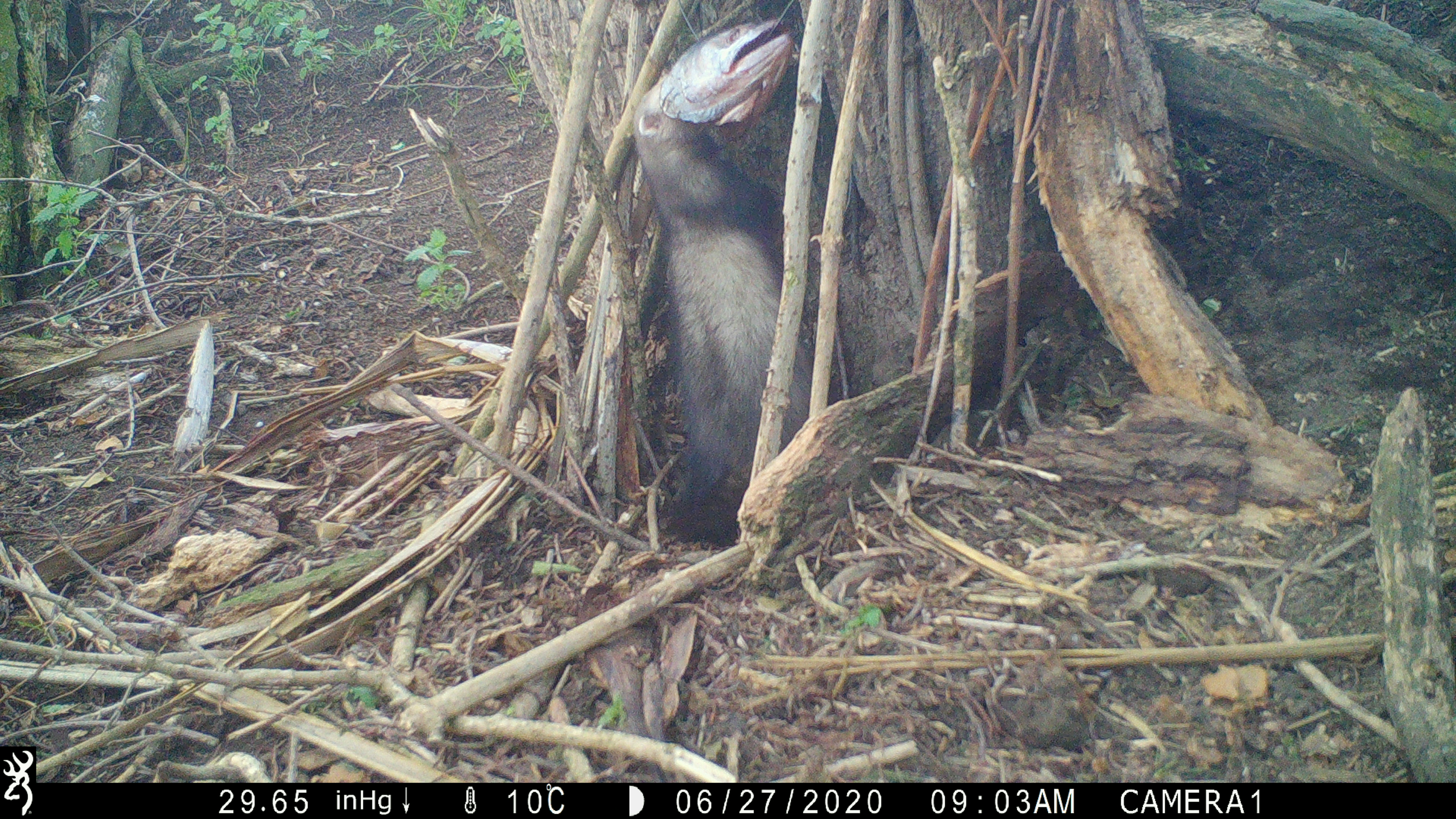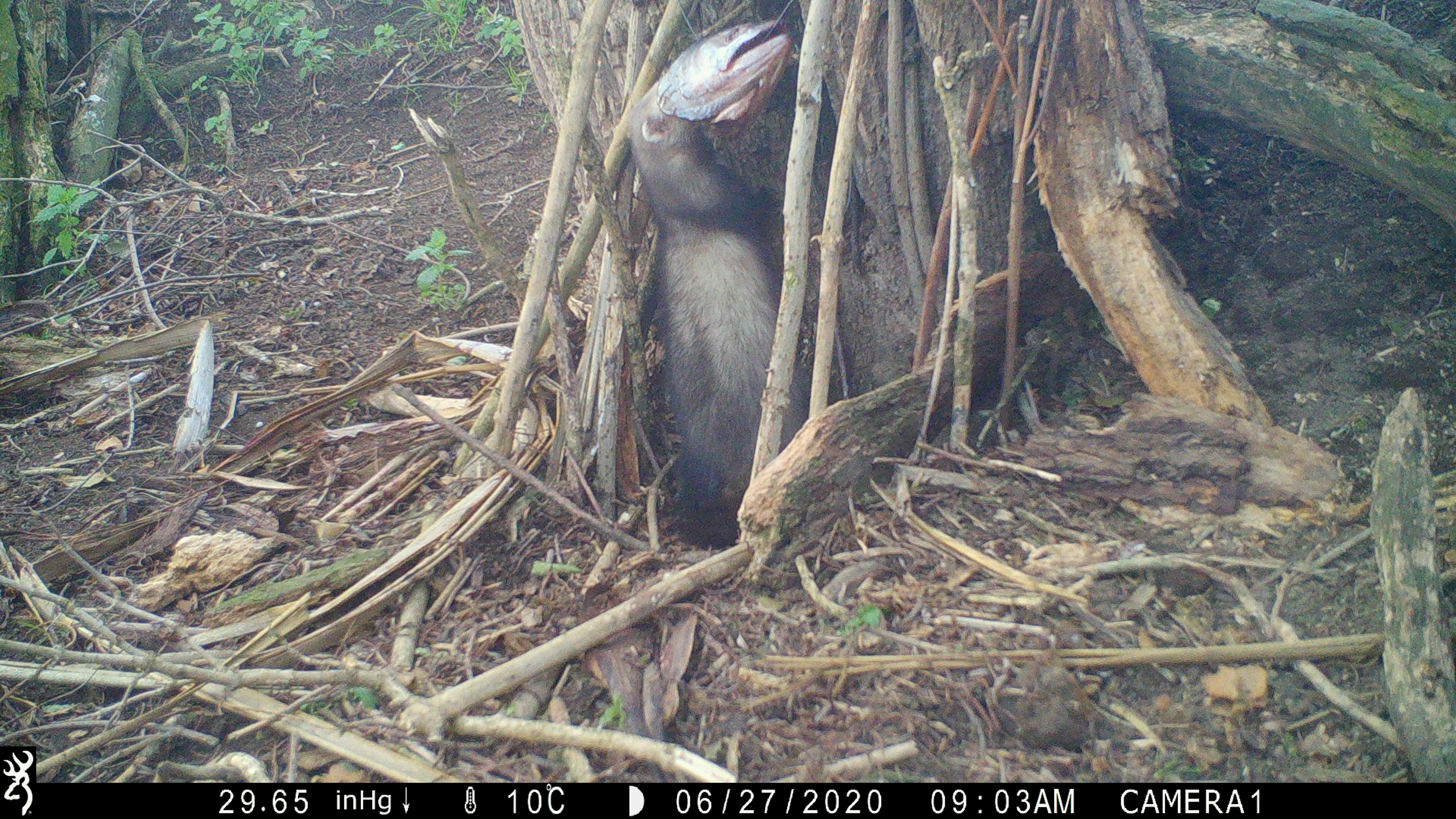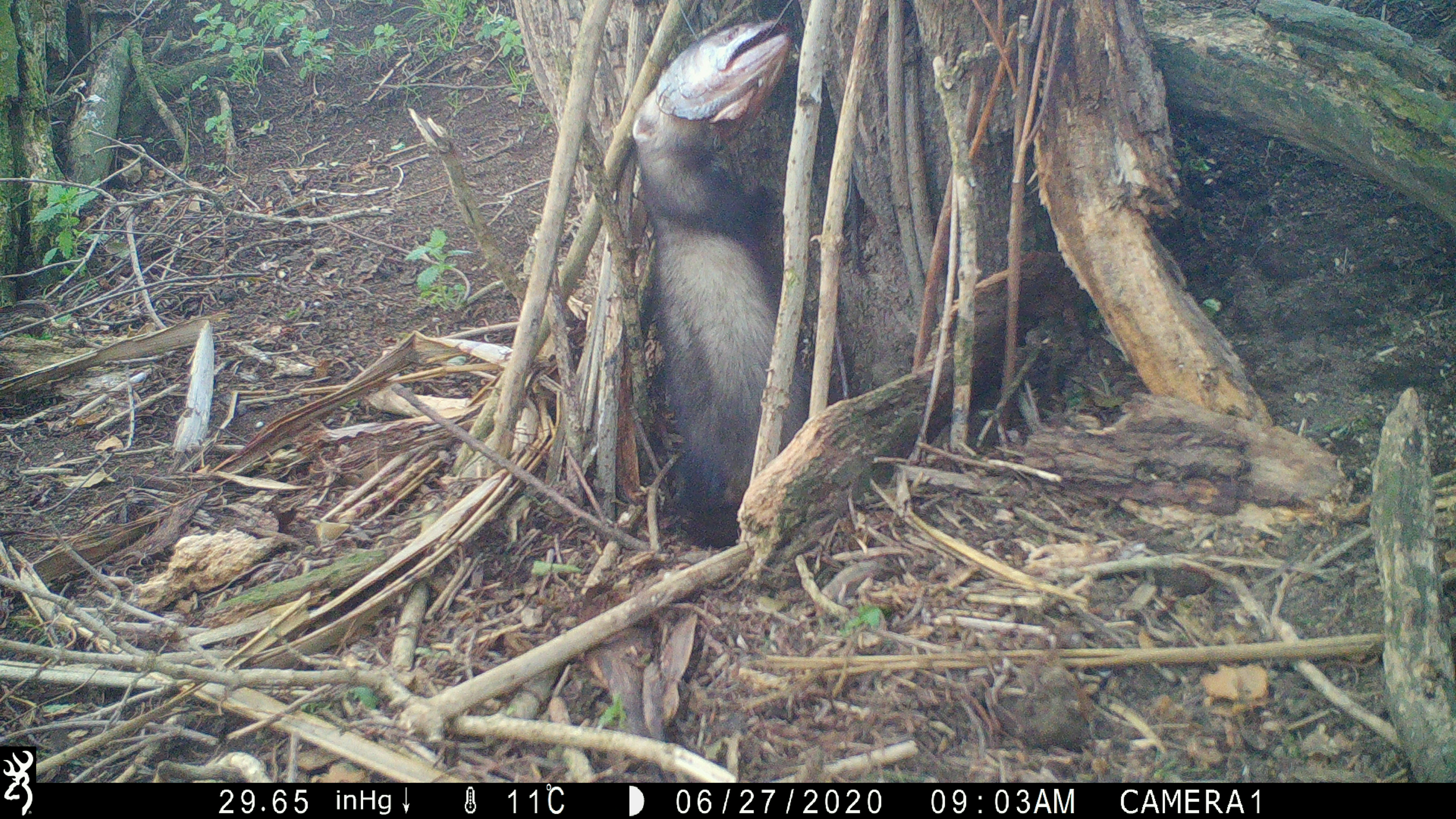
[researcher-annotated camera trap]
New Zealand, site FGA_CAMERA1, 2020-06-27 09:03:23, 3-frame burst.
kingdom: Animalia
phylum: Chordata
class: Mammalia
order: Carnivora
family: Mustelidae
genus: Mustela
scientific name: Mustela furo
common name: ferret